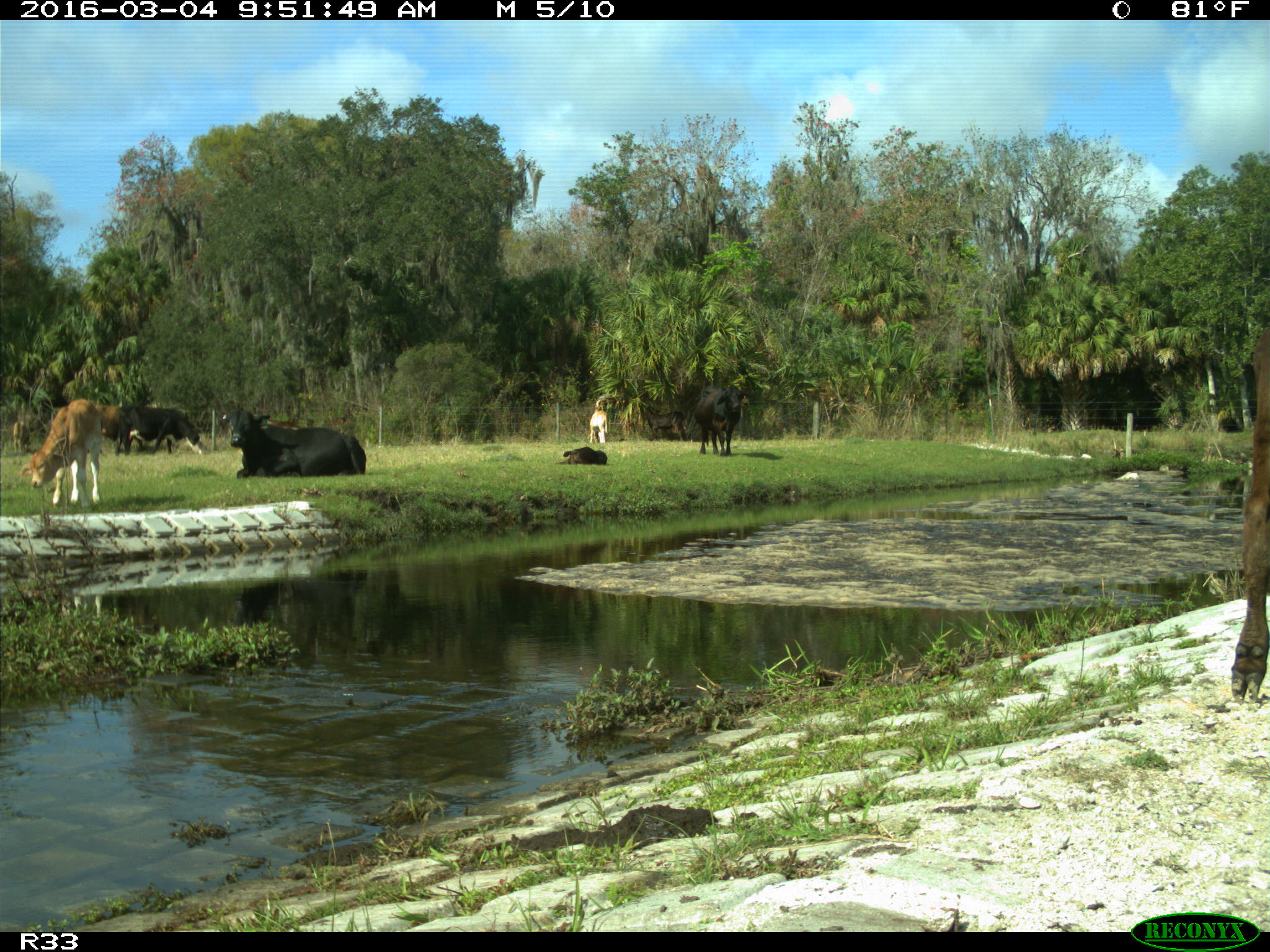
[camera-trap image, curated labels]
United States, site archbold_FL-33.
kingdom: Animalia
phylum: Chordata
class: Mammalia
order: Artiodactyla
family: Bovidae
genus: Bos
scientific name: Bos taurus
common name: domestic cow